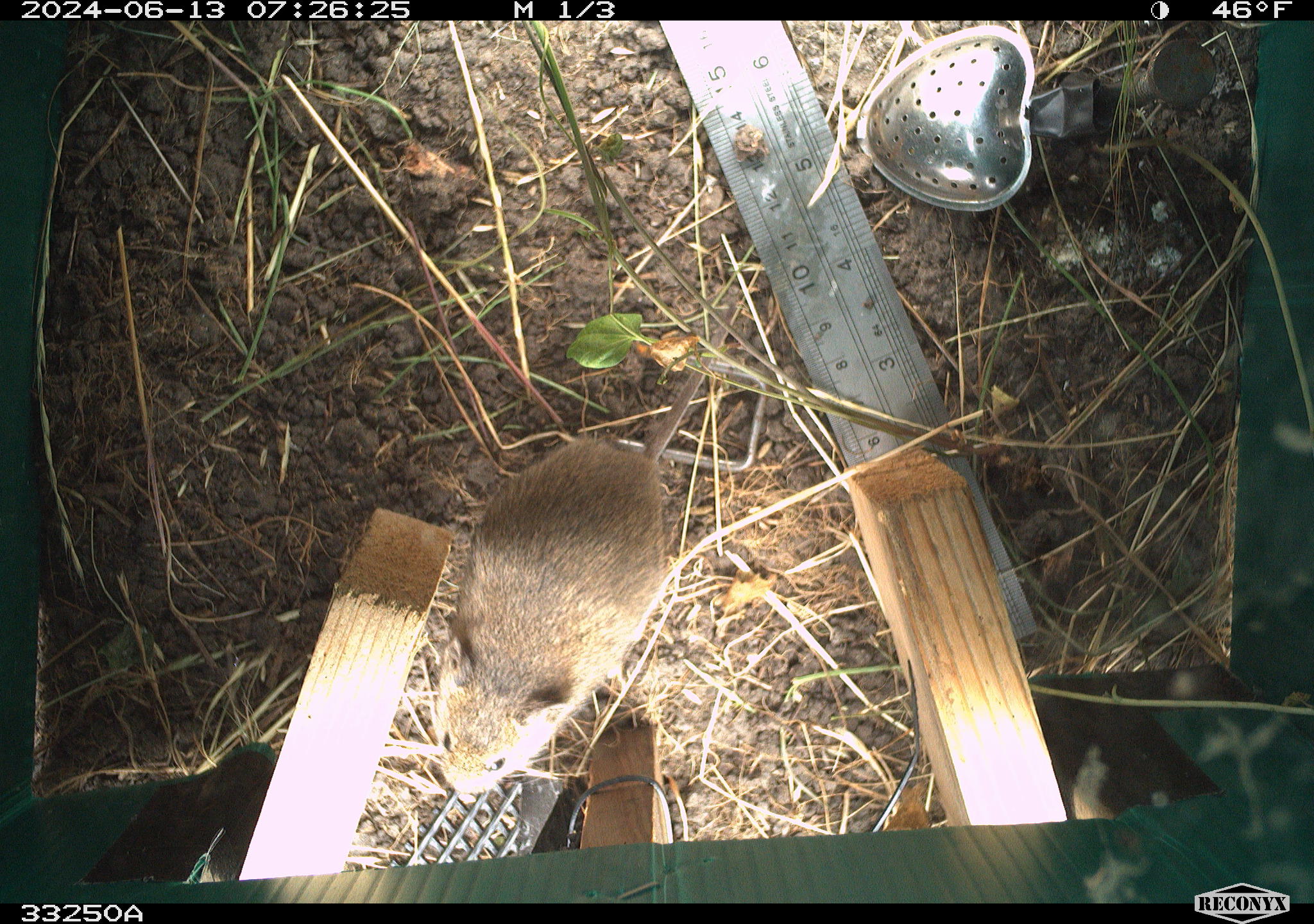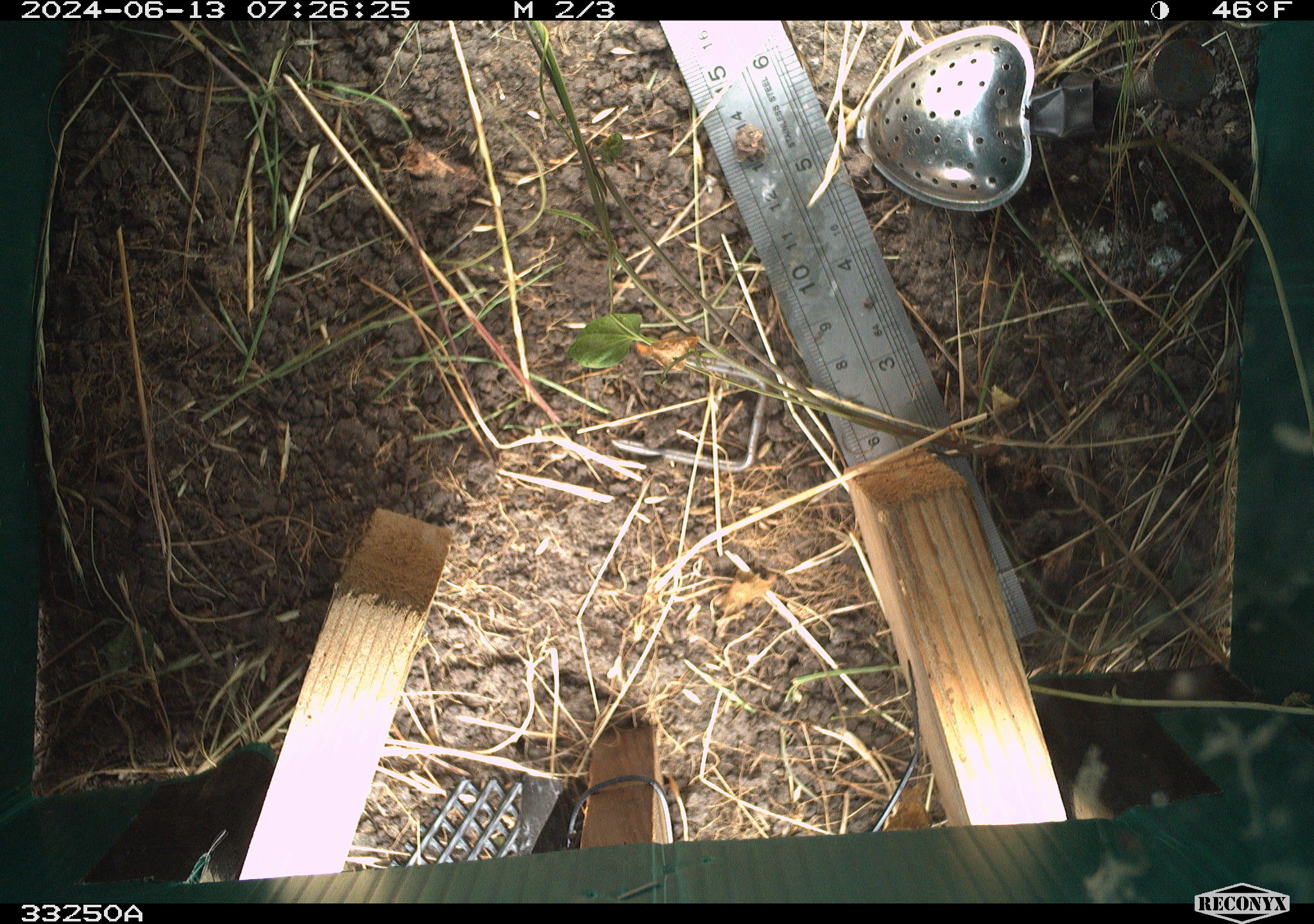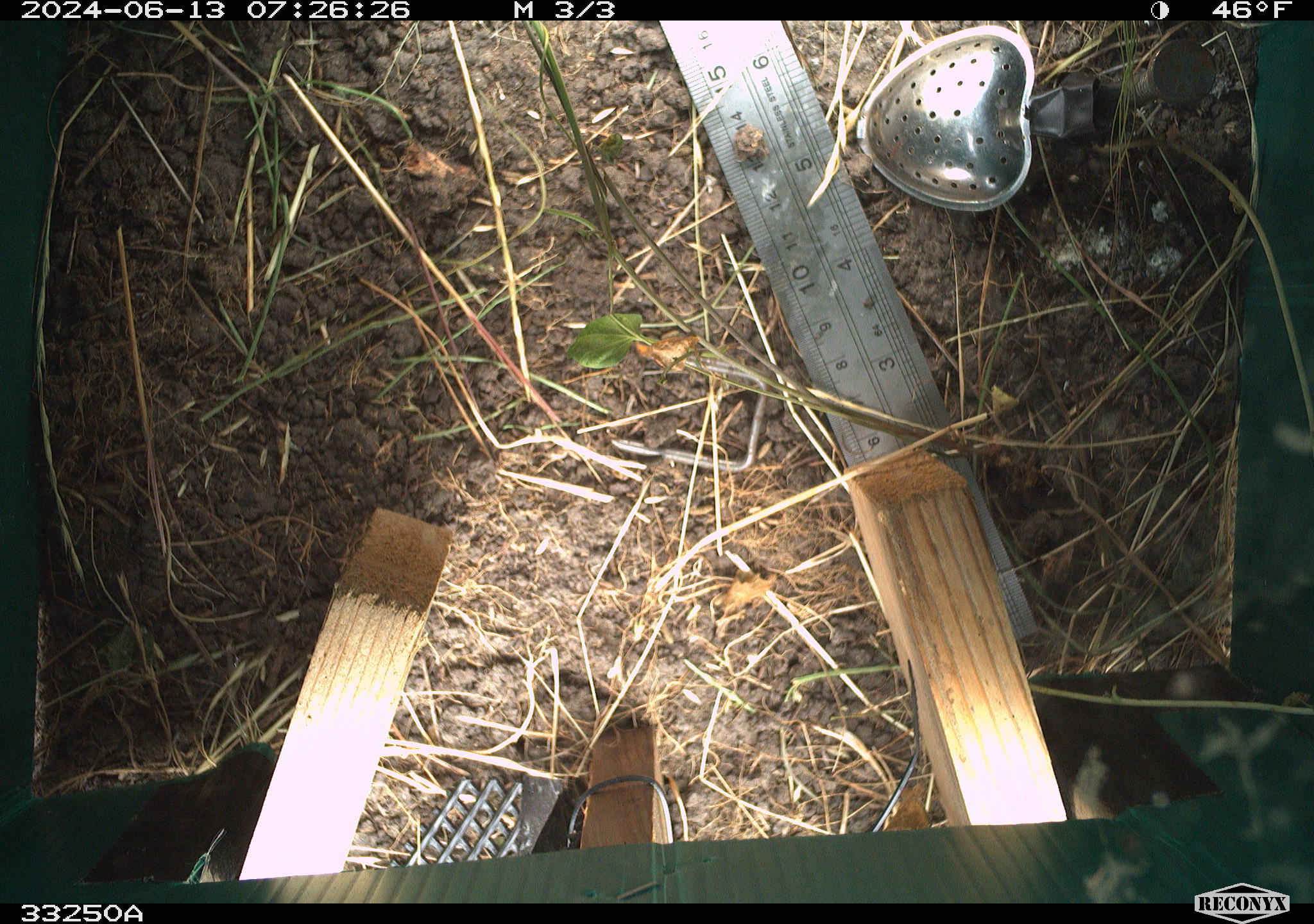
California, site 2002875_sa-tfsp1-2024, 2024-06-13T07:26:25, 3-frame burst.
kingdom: Animalia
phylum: Chordata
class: Mammalia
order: Rodentia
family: Cricetidae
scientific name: Arvicolinae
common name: voles, lemmings, and muskrats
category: arvicolinae subfamily